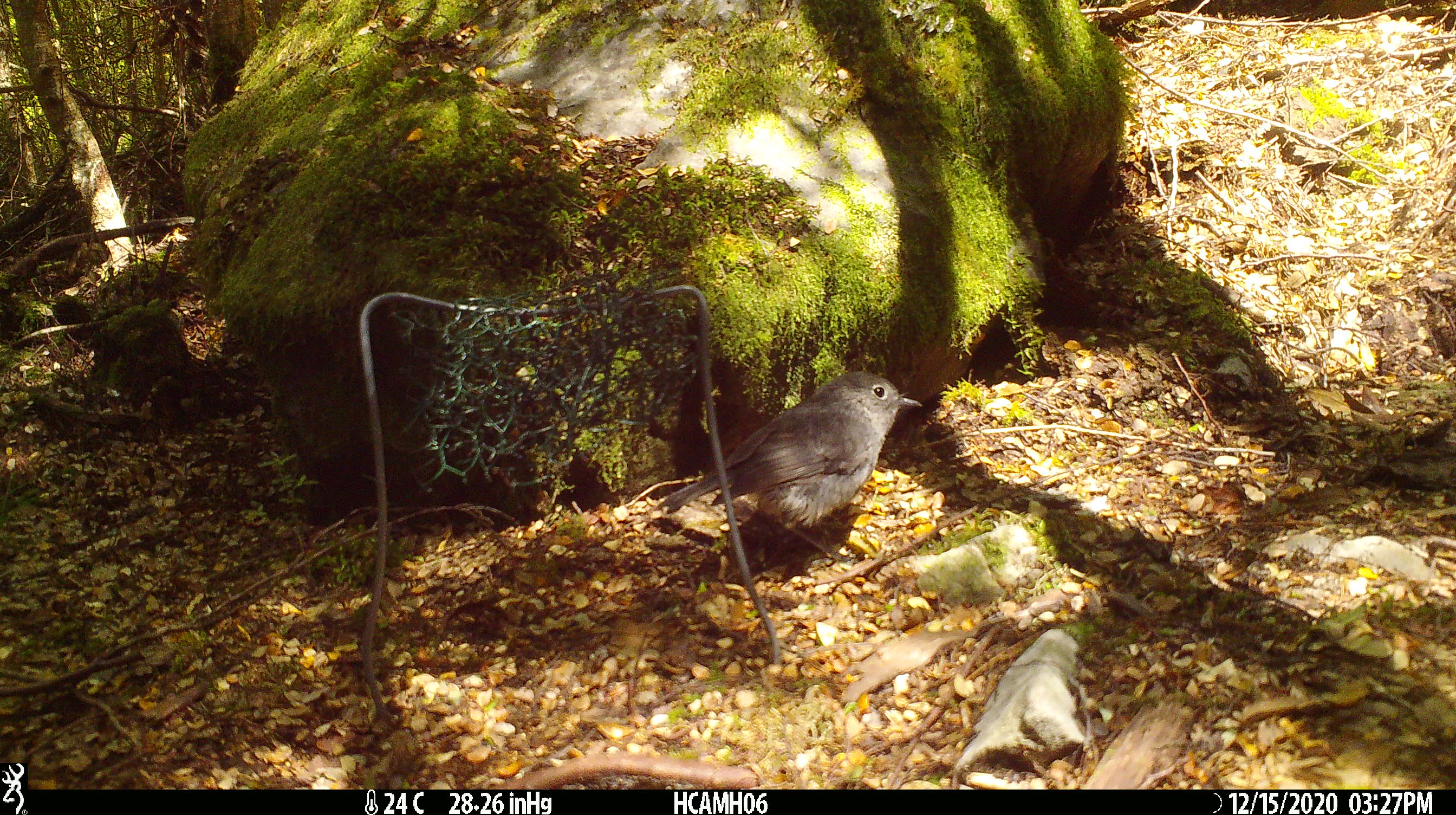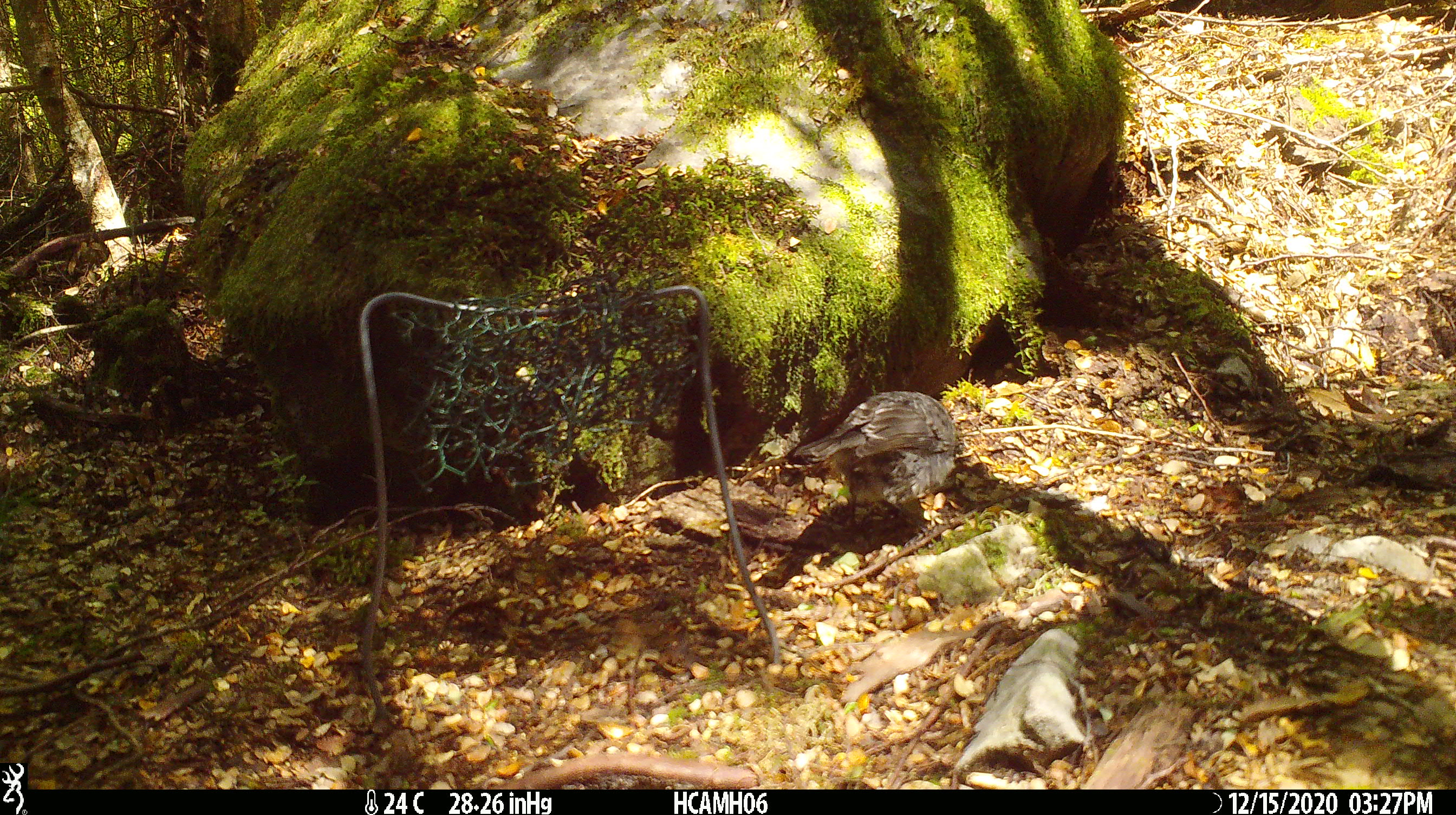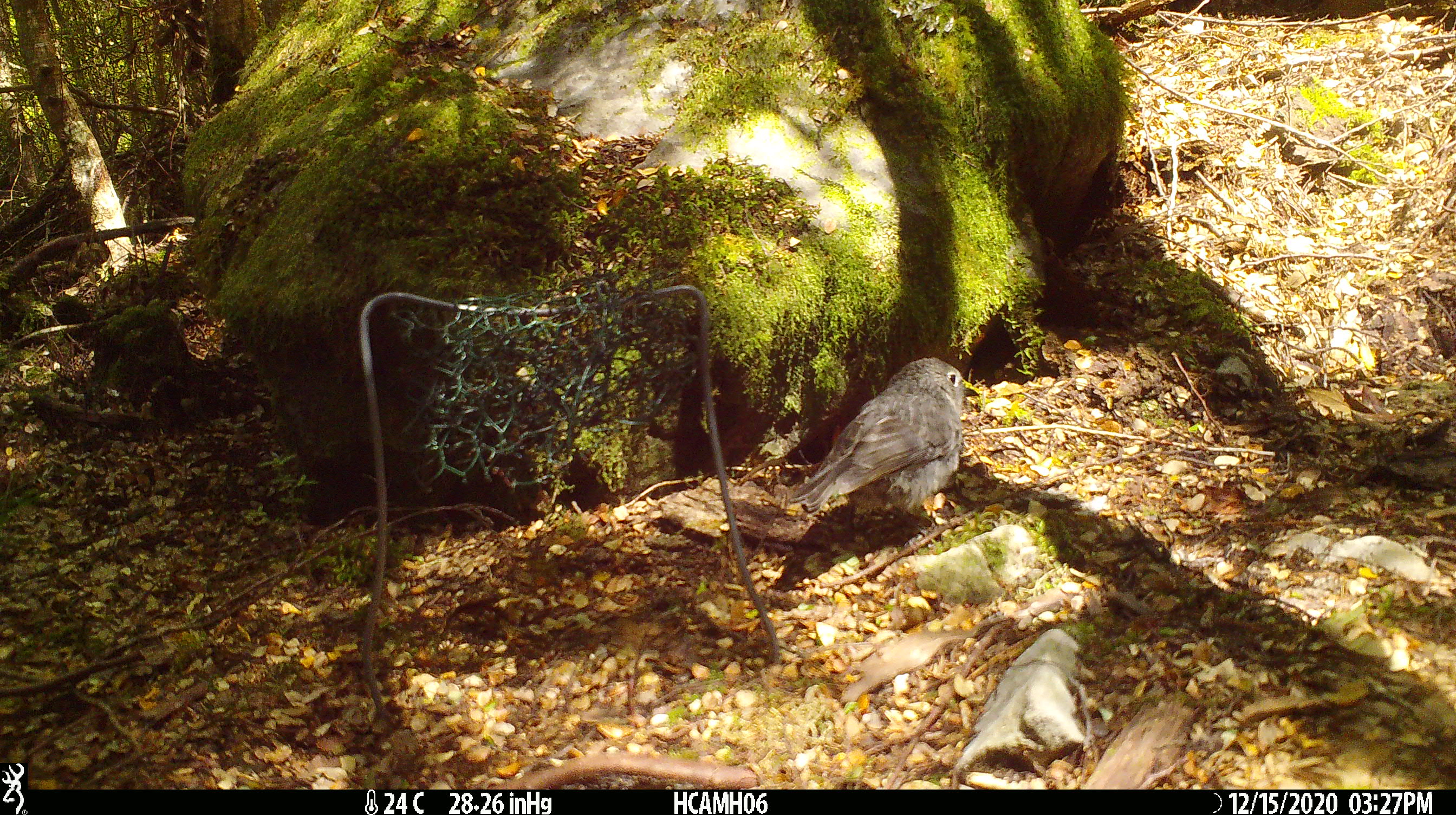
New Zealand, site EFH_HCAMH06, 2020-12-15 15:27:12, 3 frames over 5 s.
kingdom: Animalia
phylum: Chordata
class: Aves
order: Passeriformes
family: Petroicidae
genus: Petroica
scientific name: Petroica australis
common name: new zealand robin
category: robin